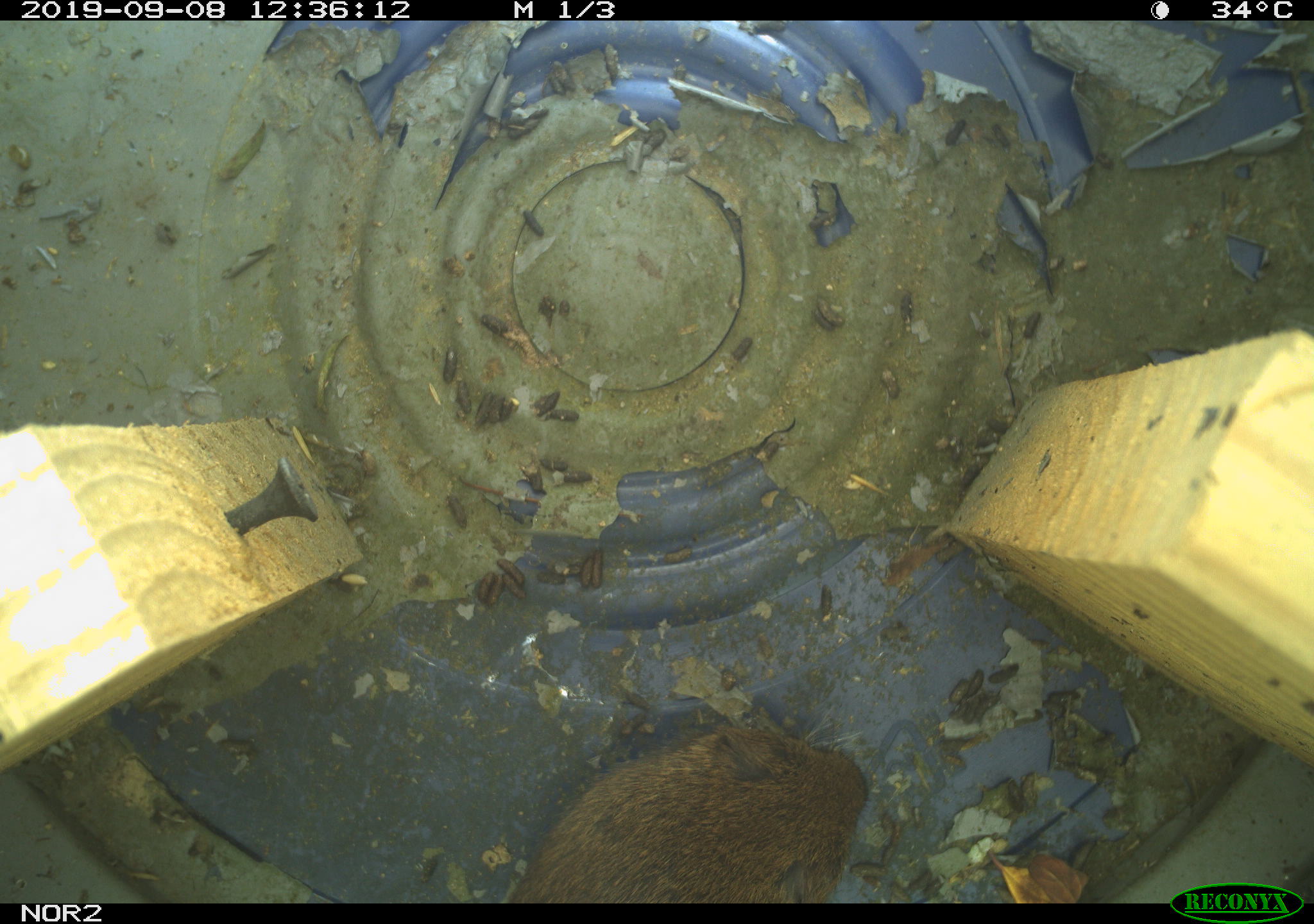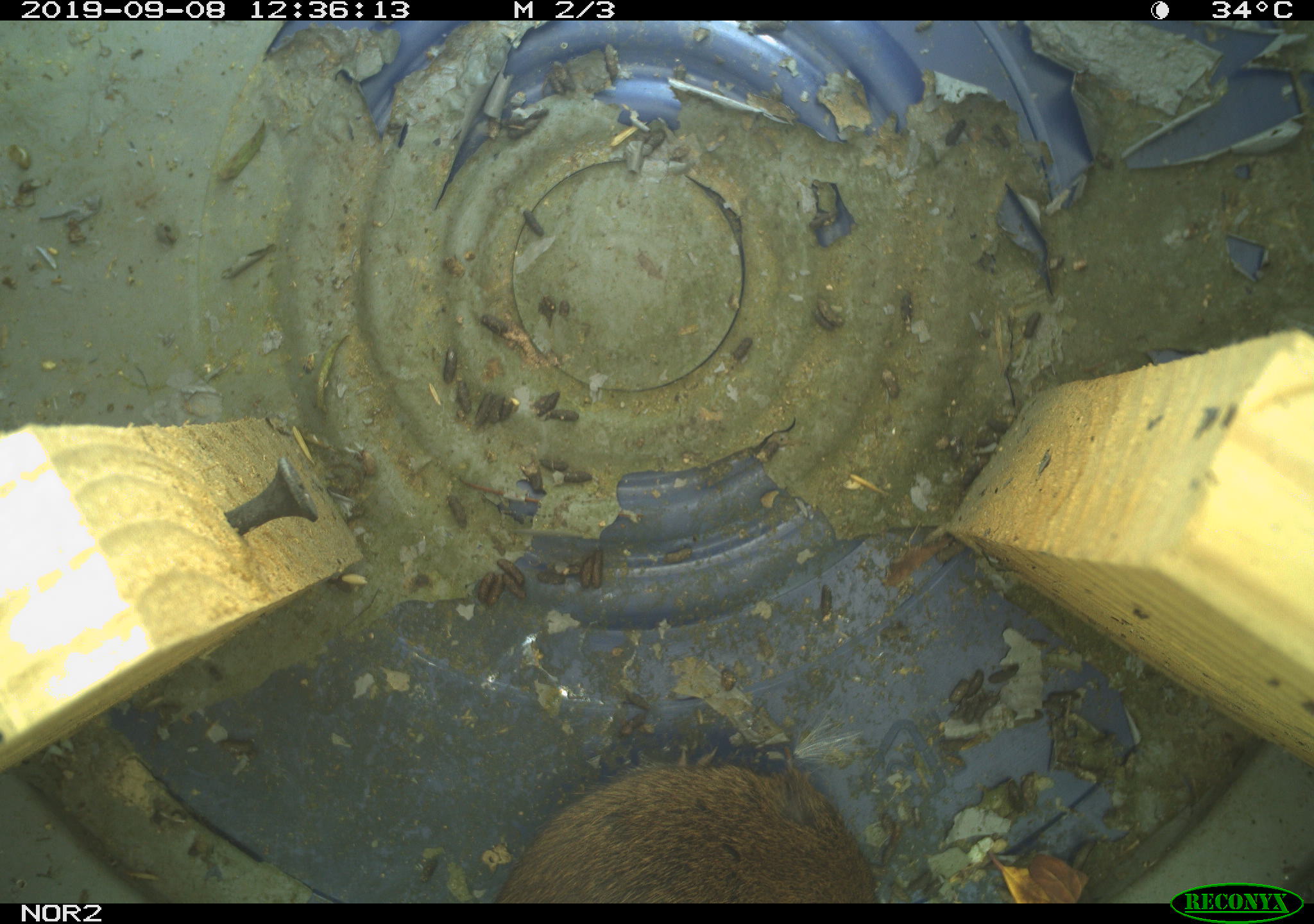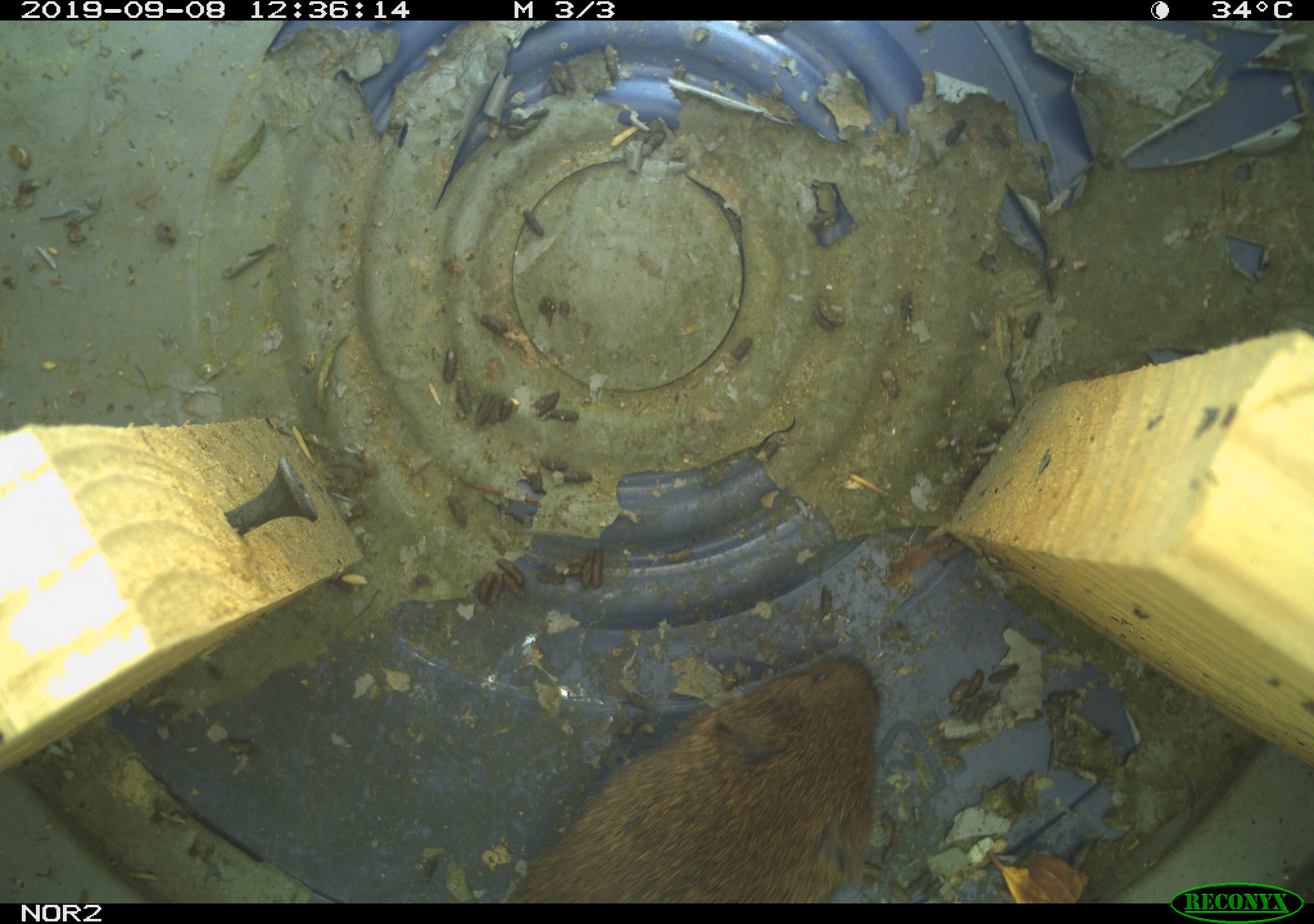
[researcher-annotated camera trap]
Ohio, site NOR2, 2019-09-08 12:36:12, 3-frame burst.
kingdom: Animalia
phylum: Chordata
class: Mammalia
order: Rodentia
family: Cricetidae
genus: Microtus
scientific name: Microtus pennsylvanicus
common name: meadow vole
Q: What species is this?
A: Meadow vole (Microtus pennsylvanicus).